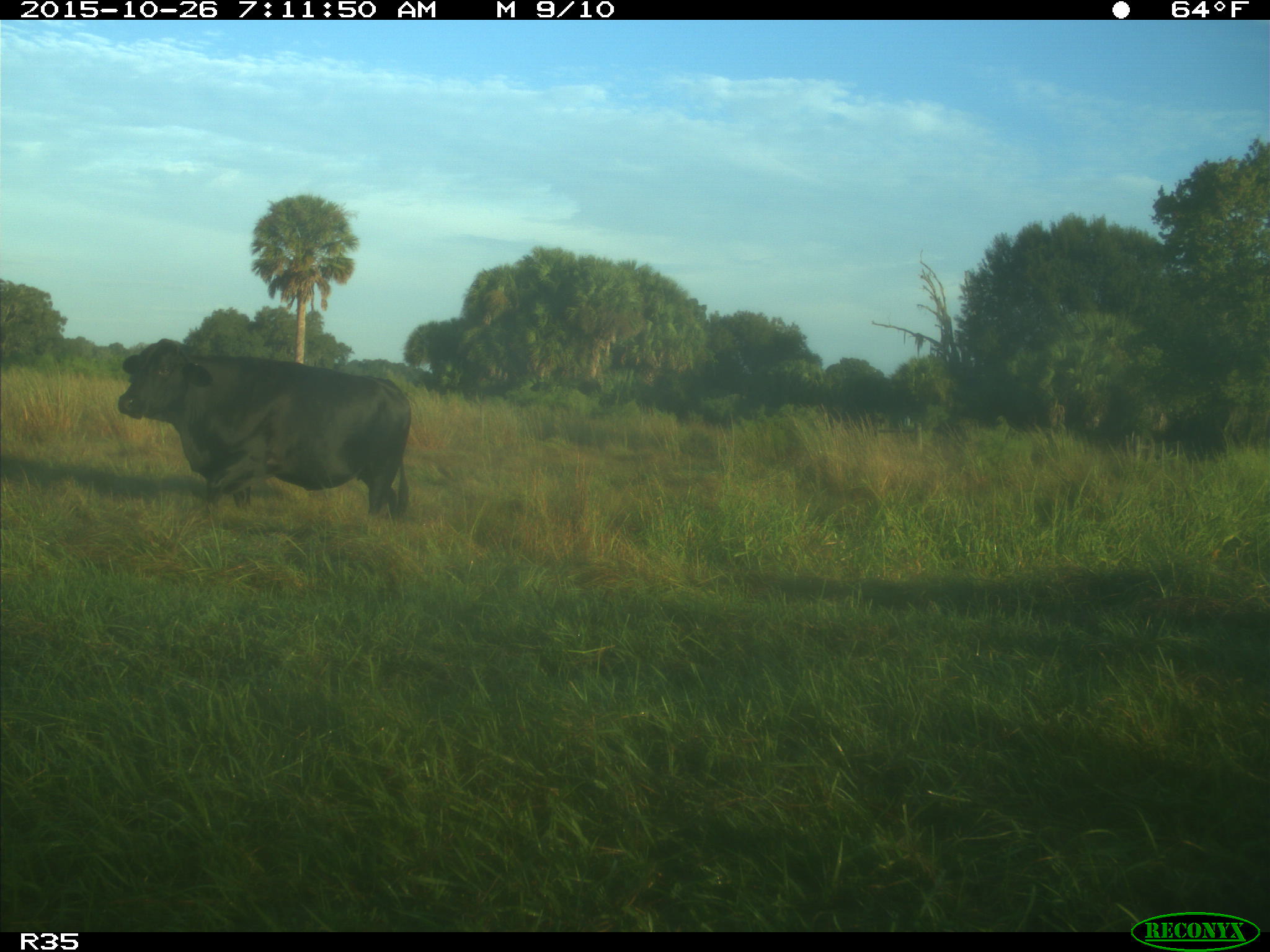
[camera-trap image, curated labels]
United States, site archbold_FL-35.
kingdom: Animalia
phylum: Chordata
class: Mammalia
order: Artiodactyla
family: Bovidae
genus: Bos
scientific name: Bos taurus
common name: domestic cow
Bos taurus (domestic cow).